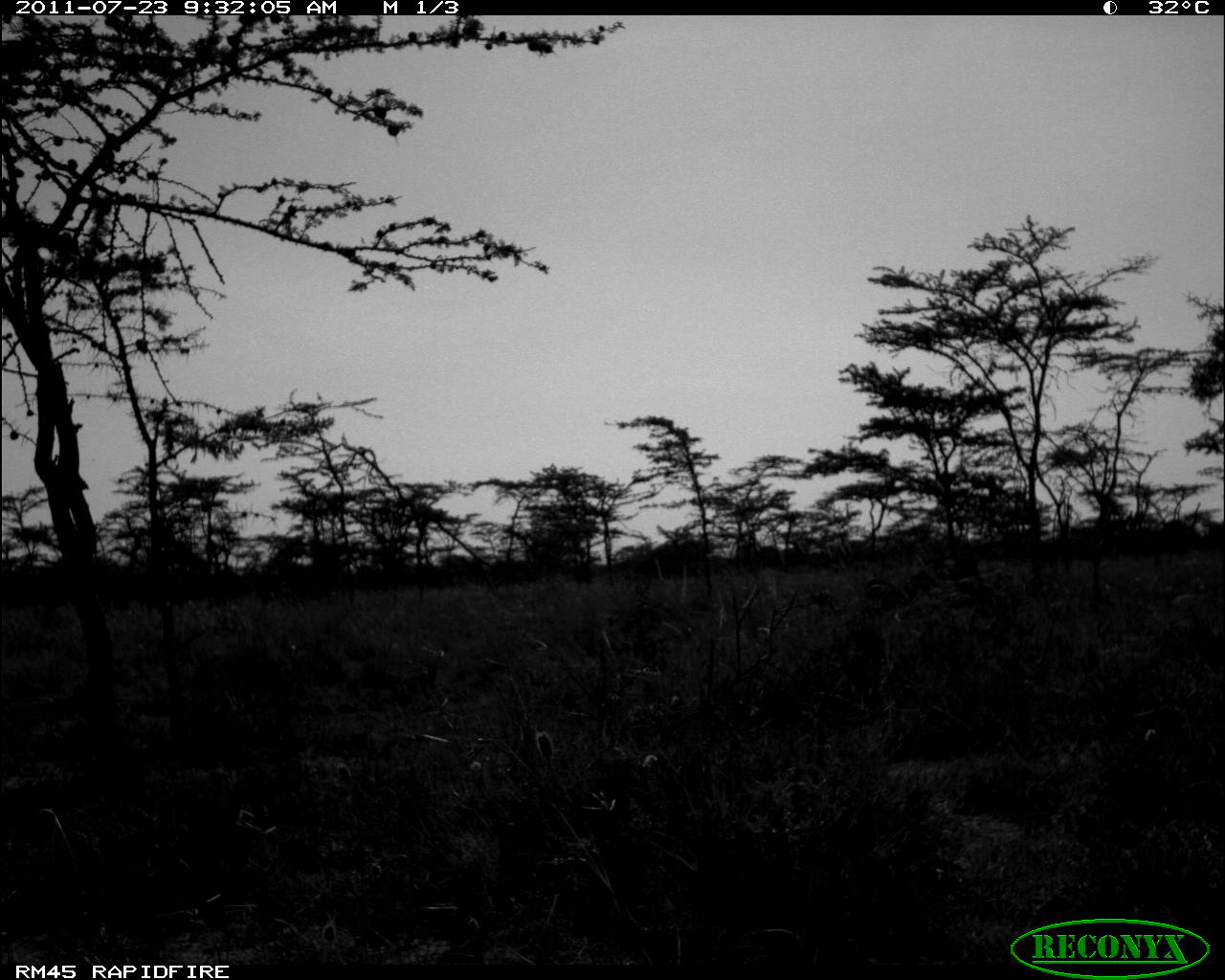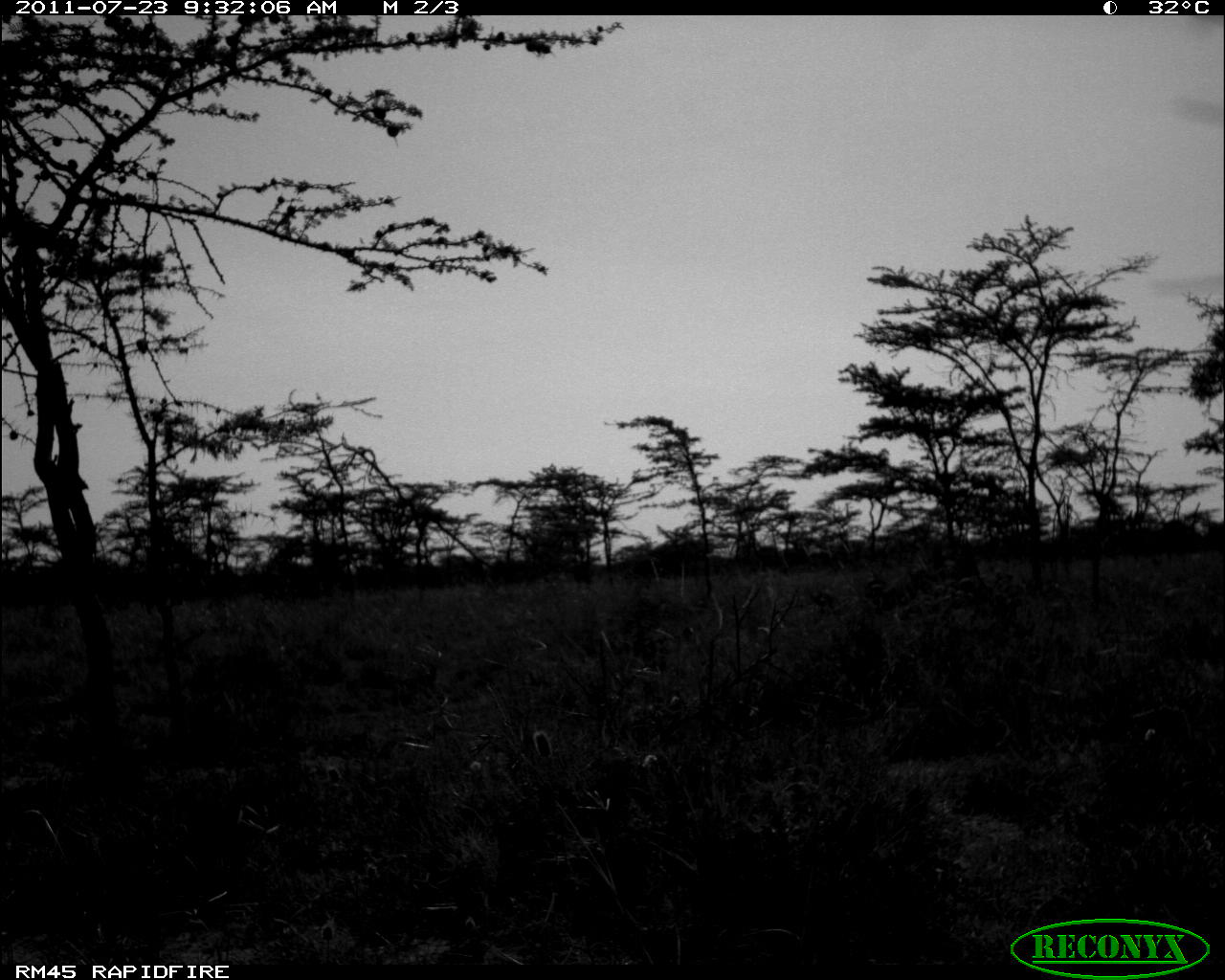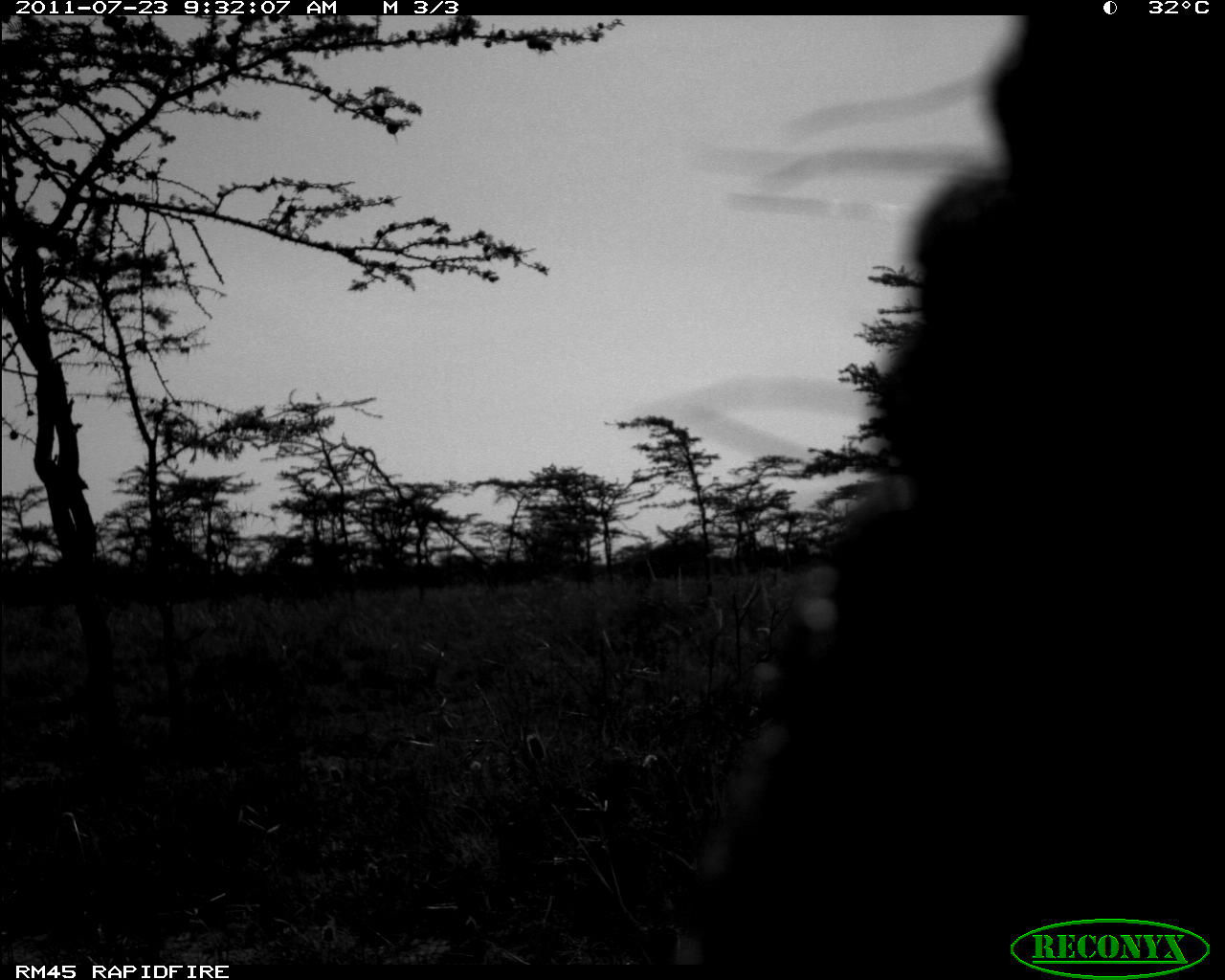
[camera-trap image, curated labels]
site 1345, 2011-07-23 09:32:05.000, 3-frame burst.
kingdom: Animalia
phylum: Chordata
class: Mammalia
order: Proboscidea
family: Elephantidae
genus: Loxodonta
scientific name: Loxodonta africana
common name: african bush elephant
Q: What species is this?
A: Loxodonta africana (african bush elephant).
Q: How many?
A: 1.